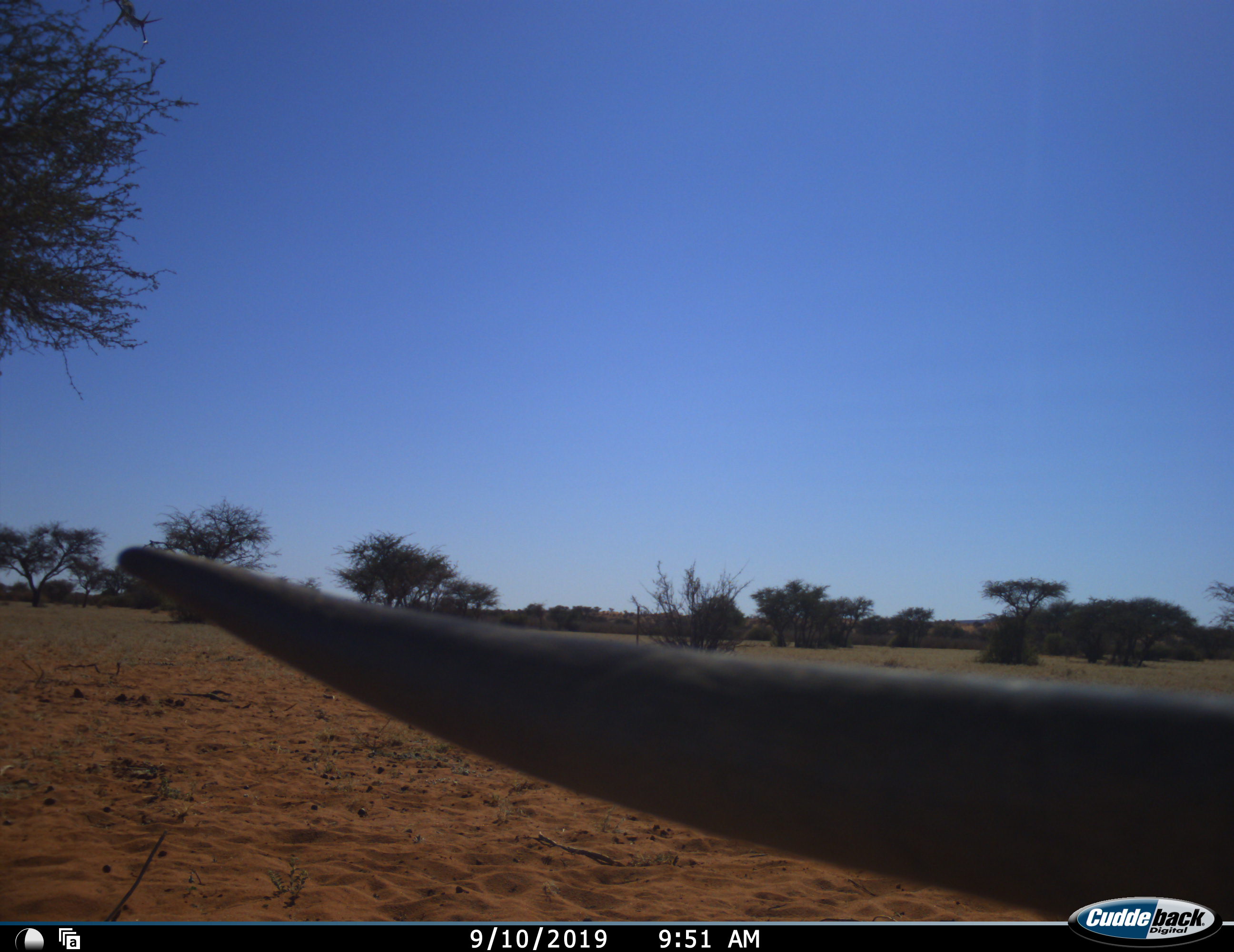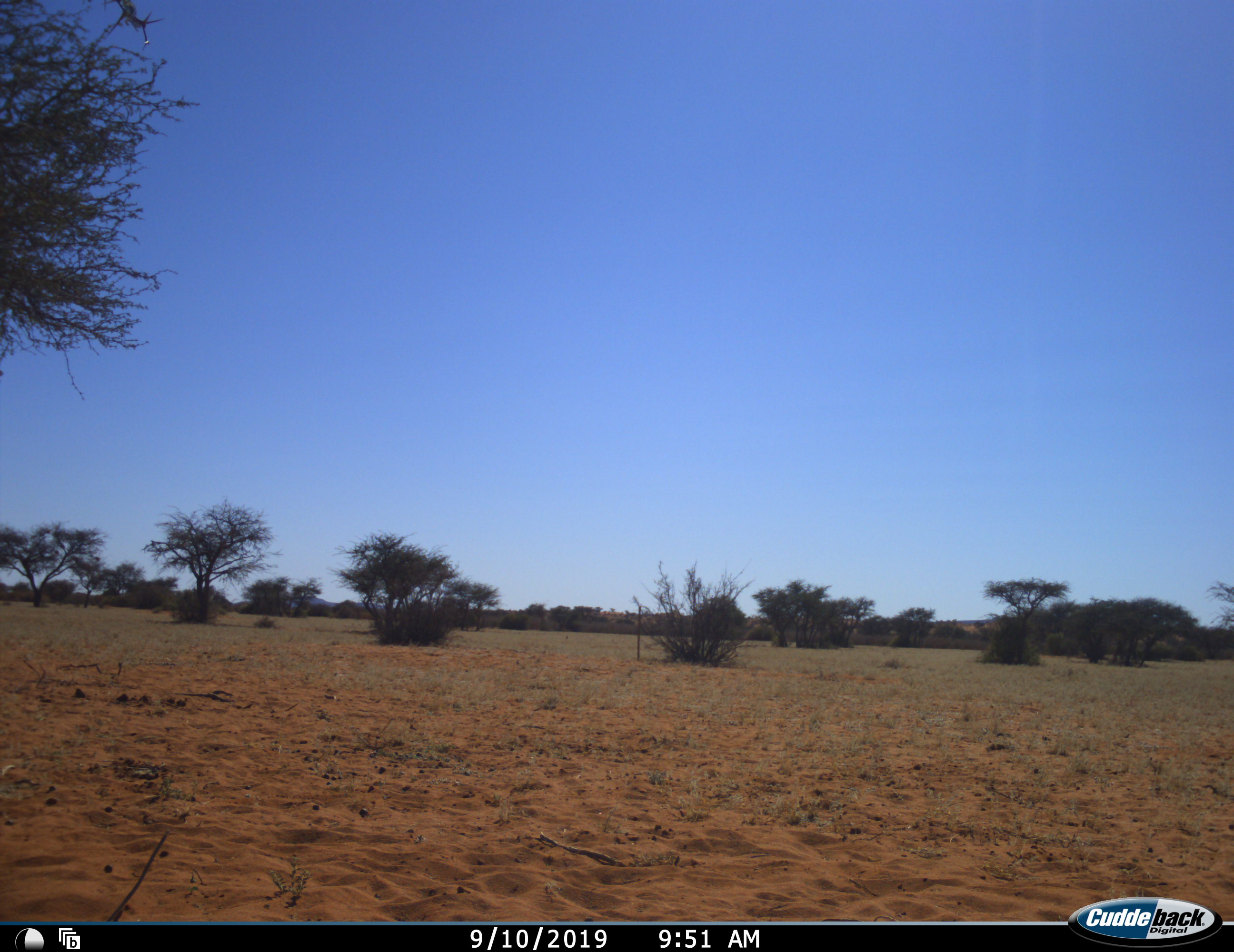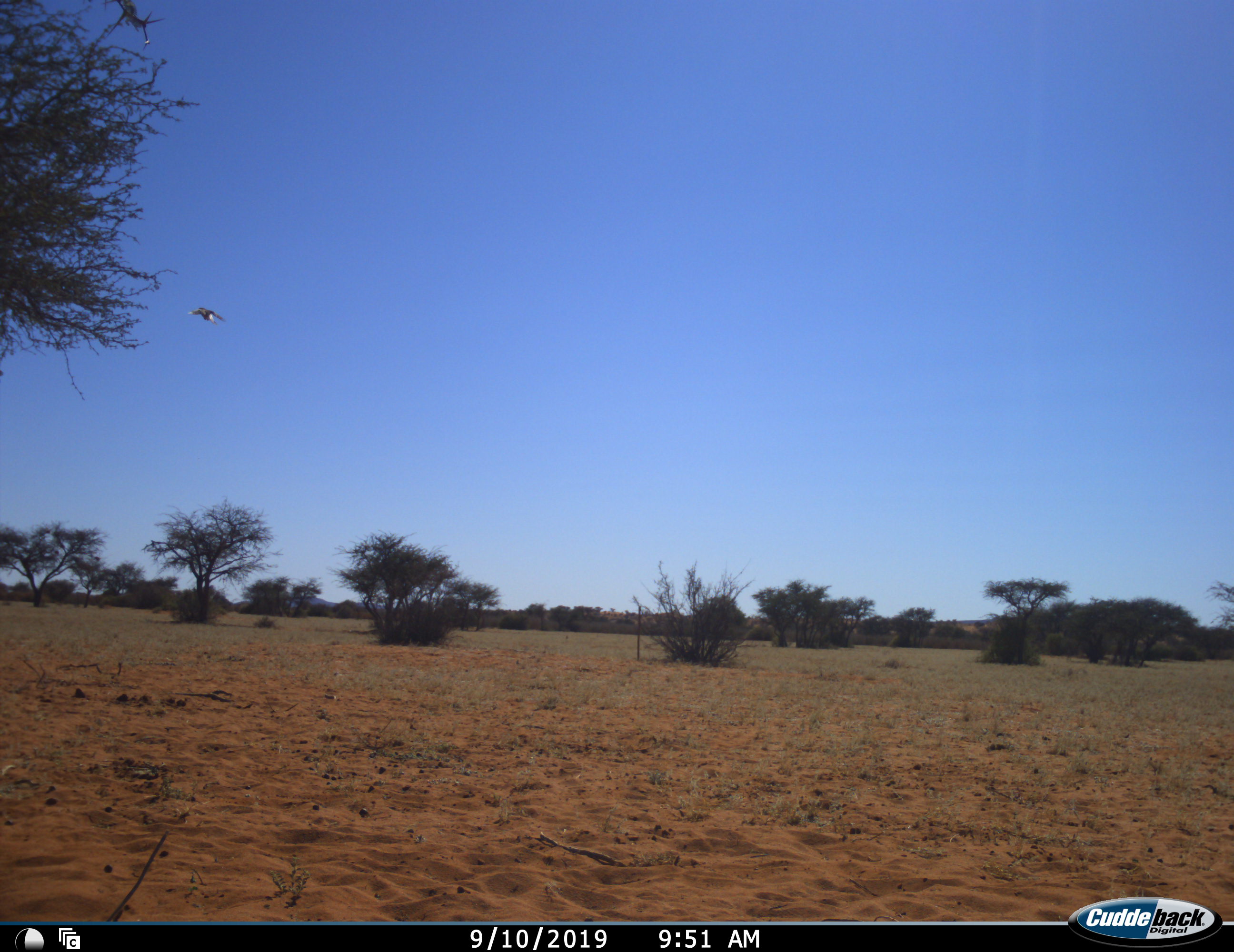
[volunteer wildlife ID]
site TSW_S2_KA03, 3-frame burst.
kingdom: Animalia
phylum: Chordata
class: Aves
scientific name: Aves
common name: bird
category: birdother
Birdother (bird) (Aves), count 1. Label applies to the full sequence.